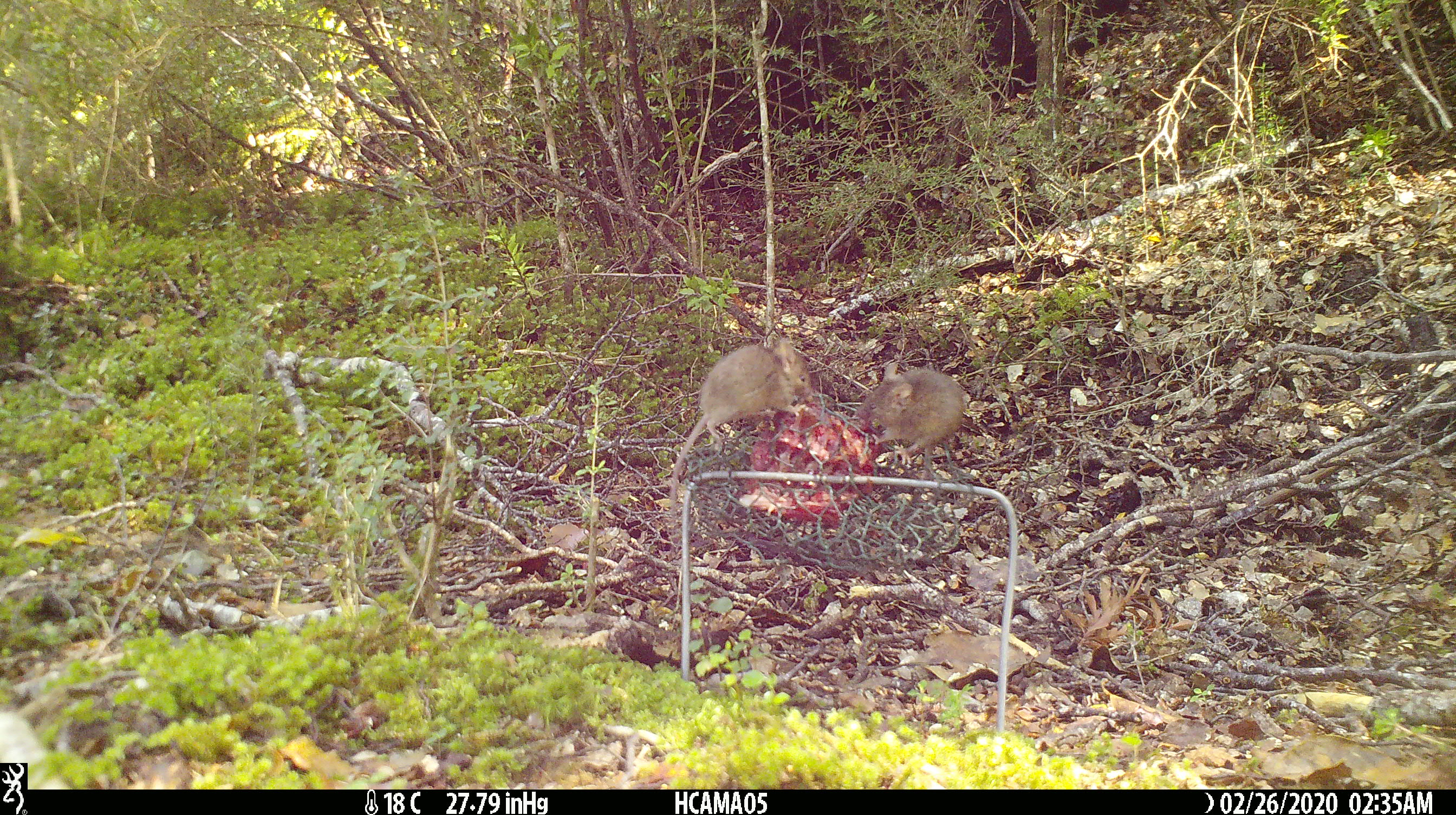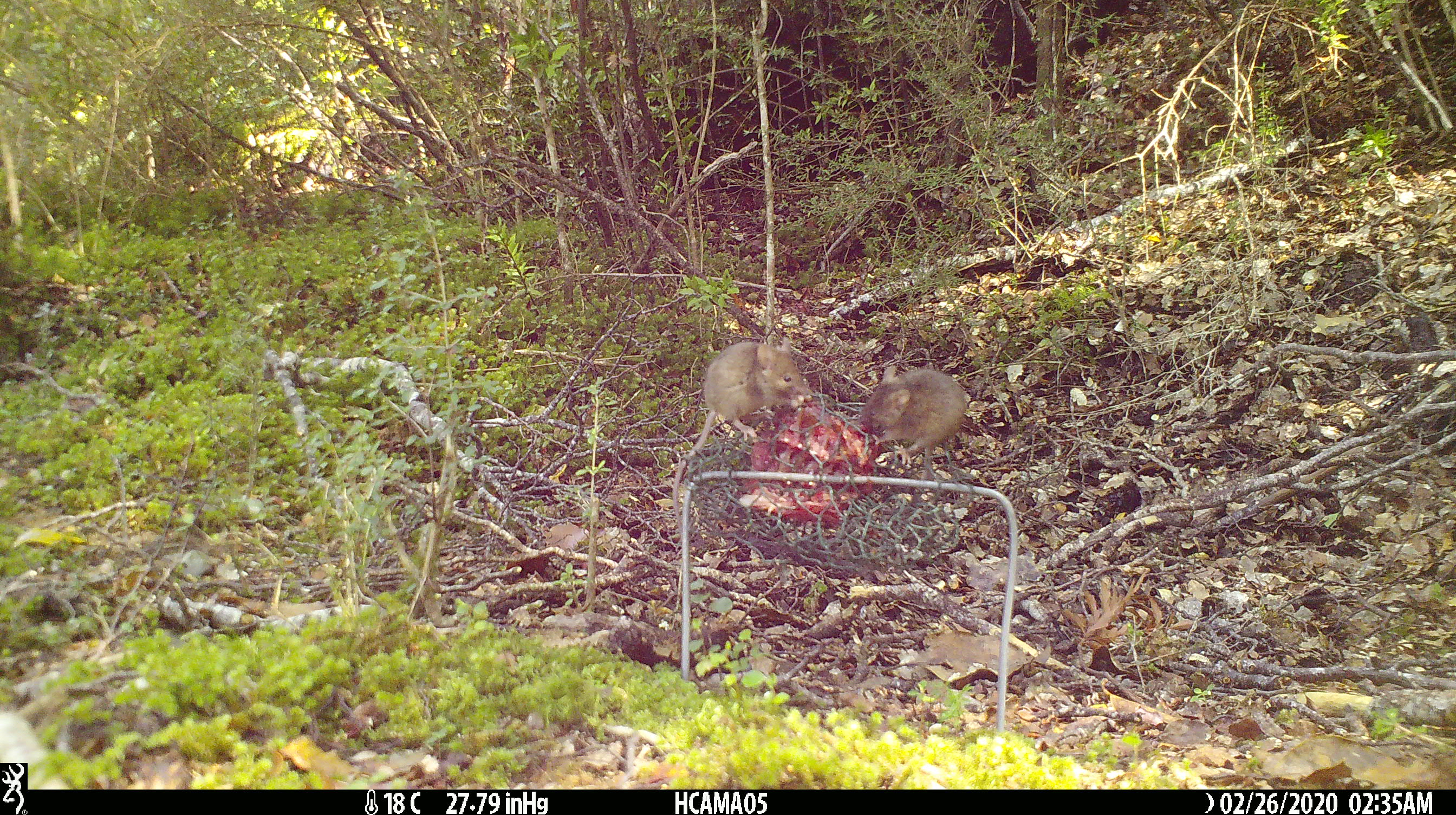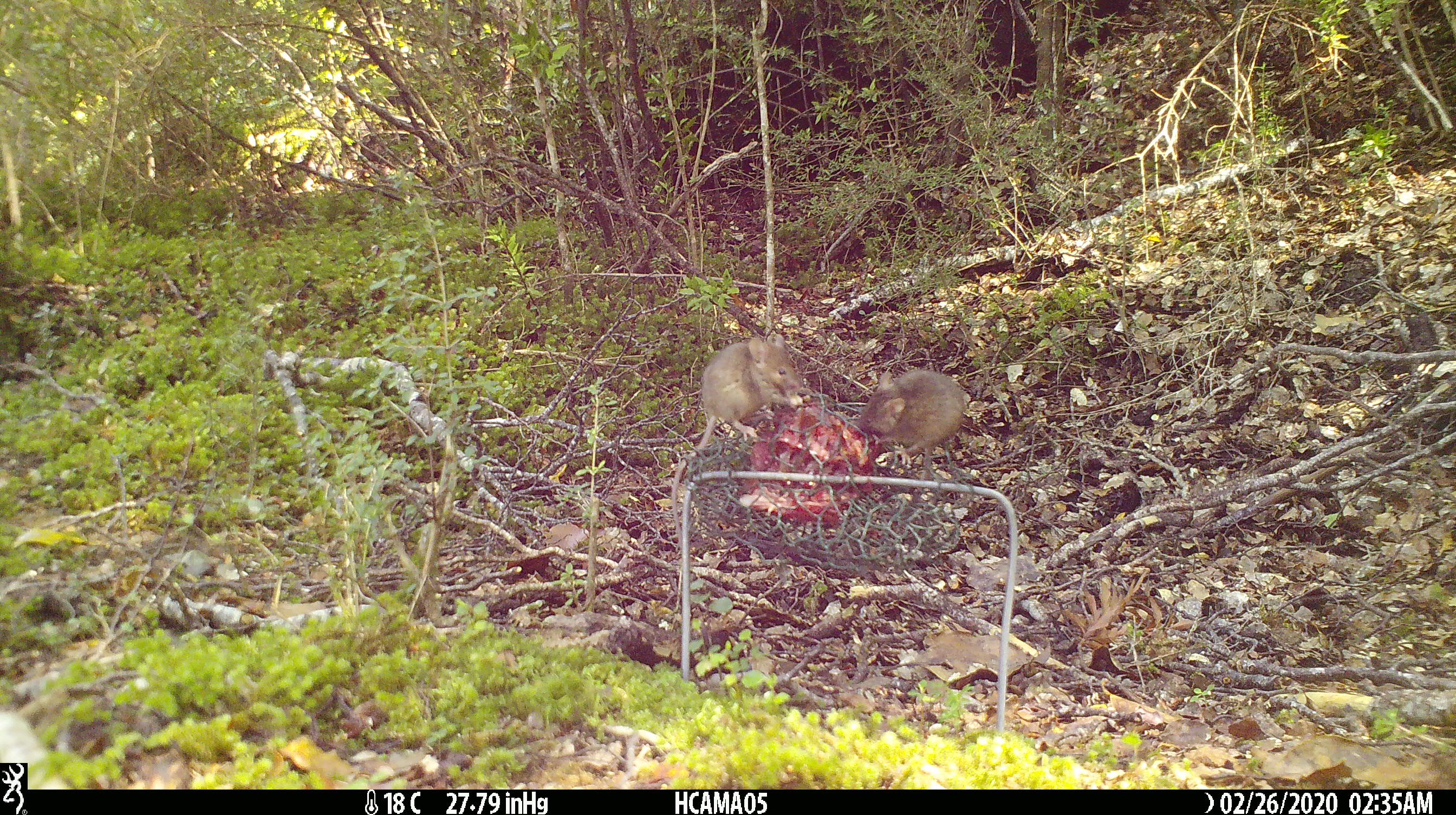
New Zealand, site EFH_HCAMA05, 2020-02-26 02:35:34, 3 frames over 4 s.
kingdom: Animalia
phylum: Chordata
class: Mammalia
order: Rodentia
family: Muridae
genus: Mus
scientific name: Mus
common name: mouse